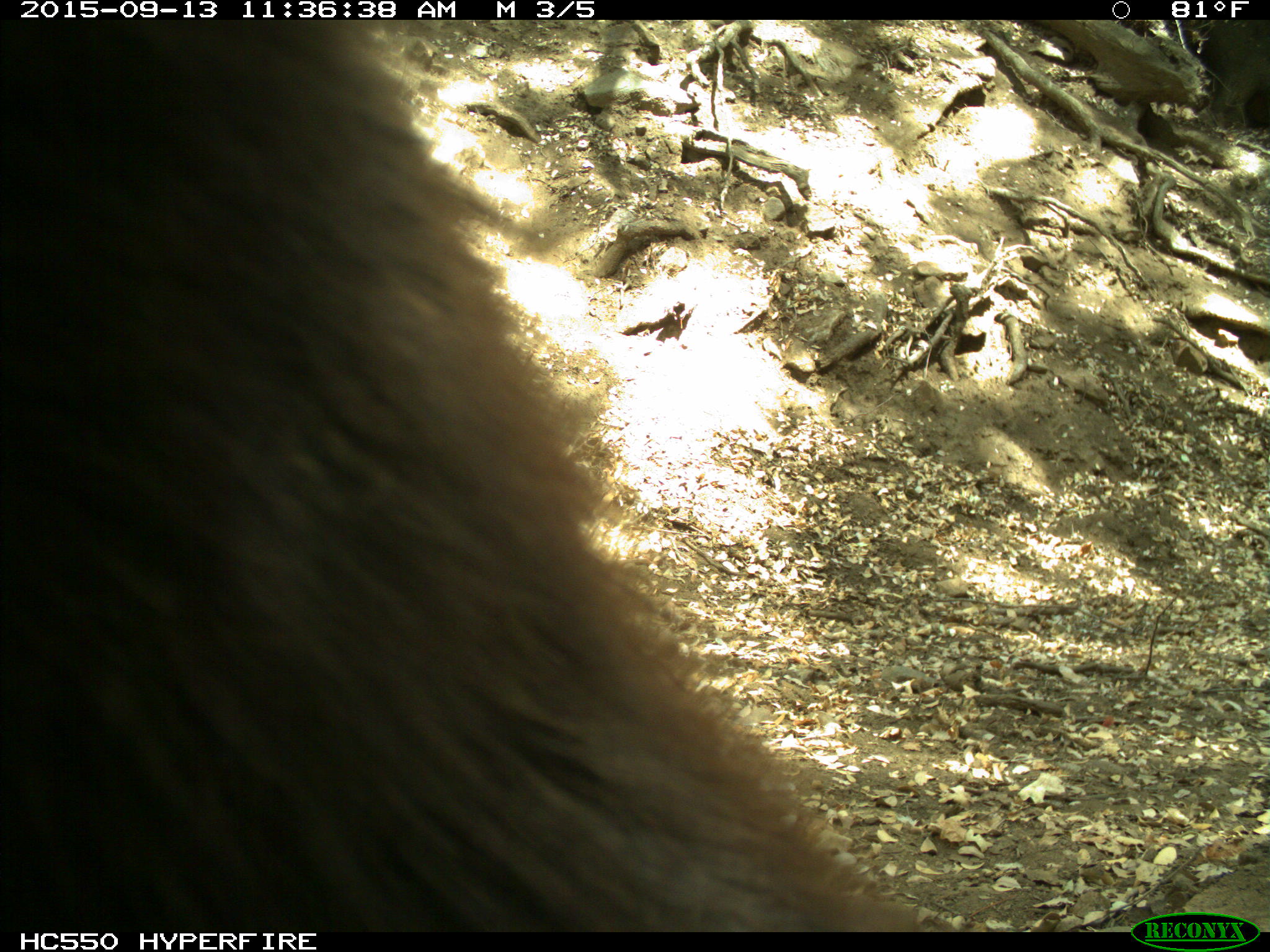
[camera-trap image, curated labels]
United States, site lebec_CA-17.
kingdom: Animalia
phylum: Chordata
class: Mammalia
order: Carnivora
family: Ursidae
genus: Ursus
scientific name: Ursus americanus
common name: american black bear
Ursus americanus (american black bear).